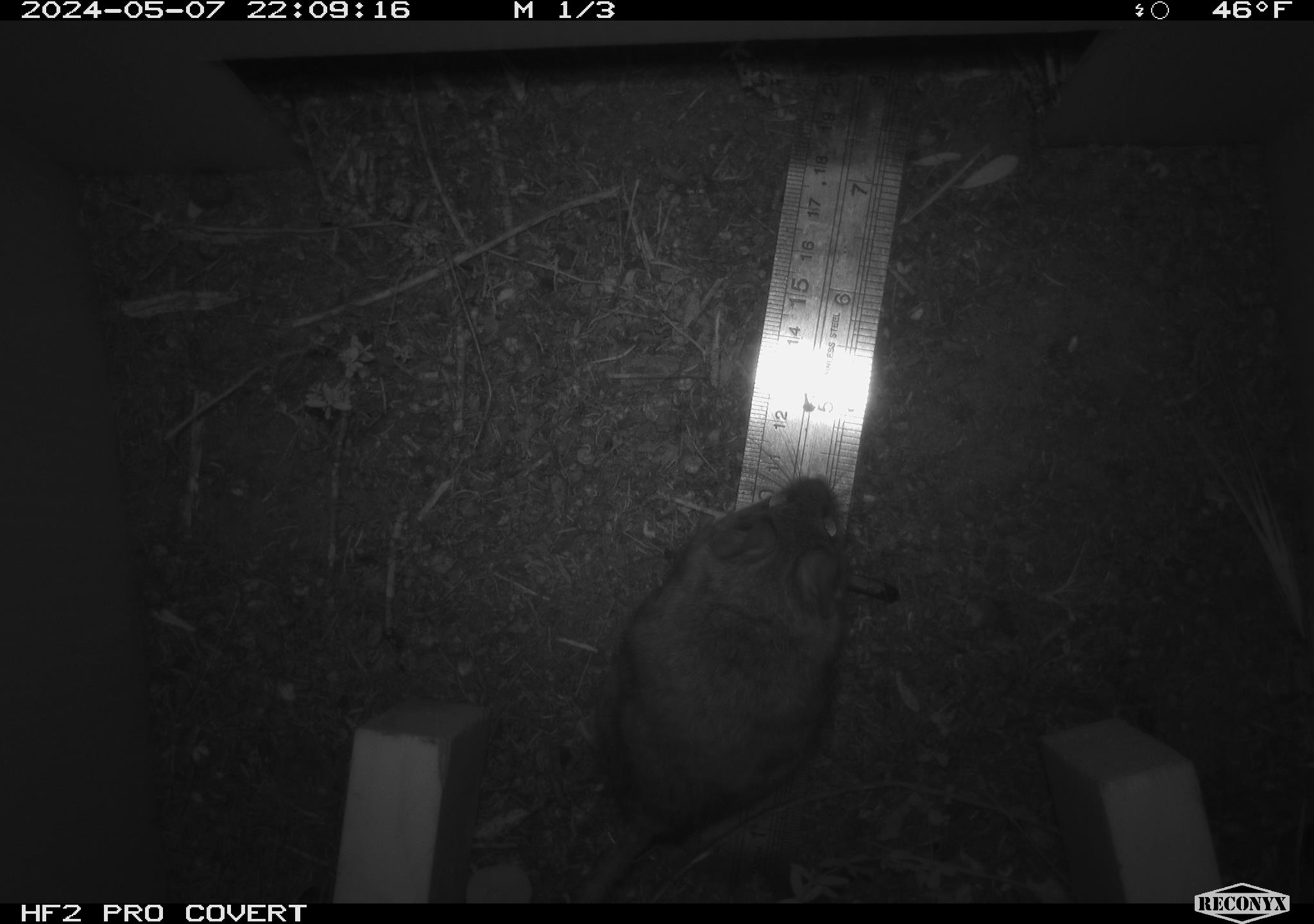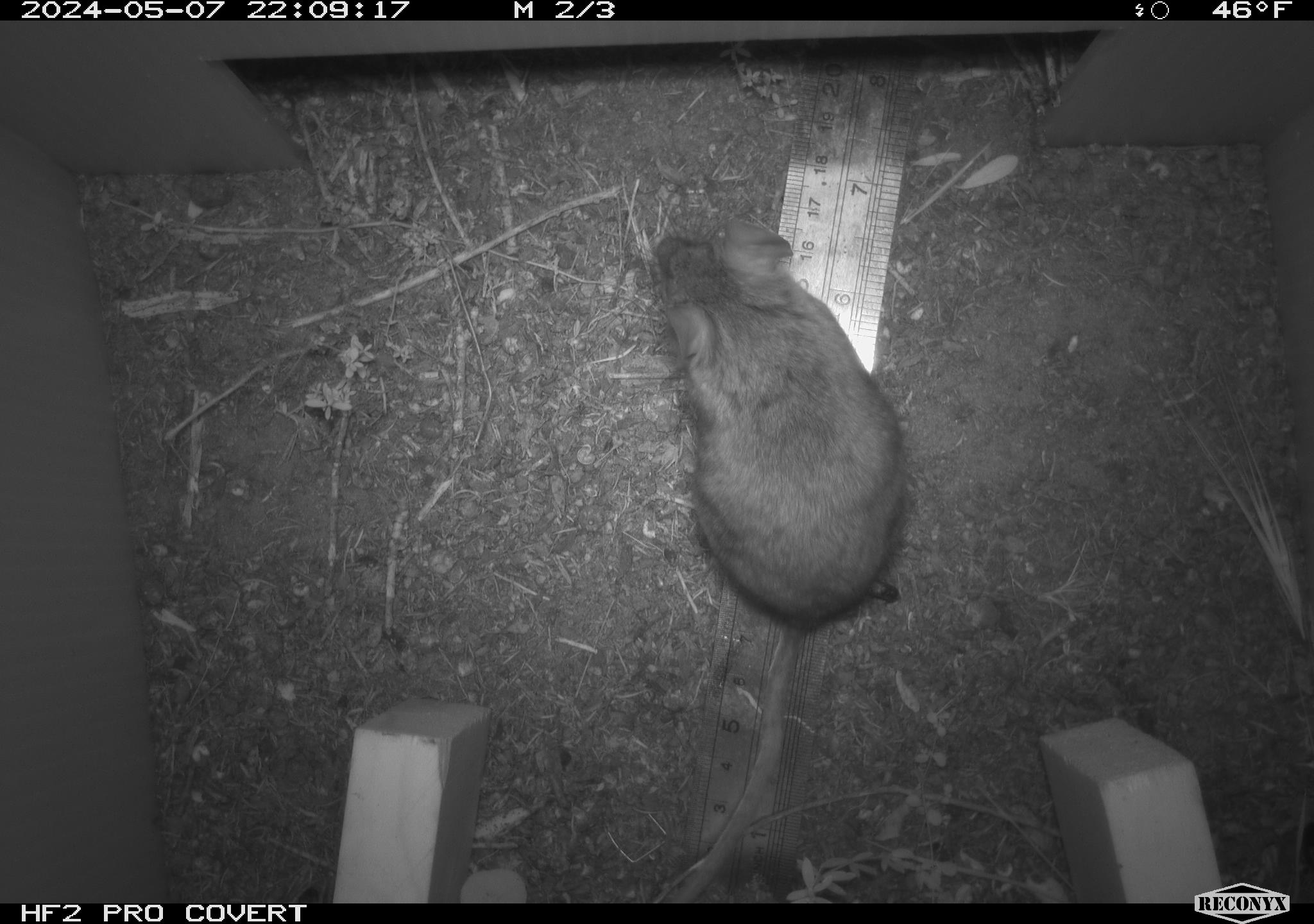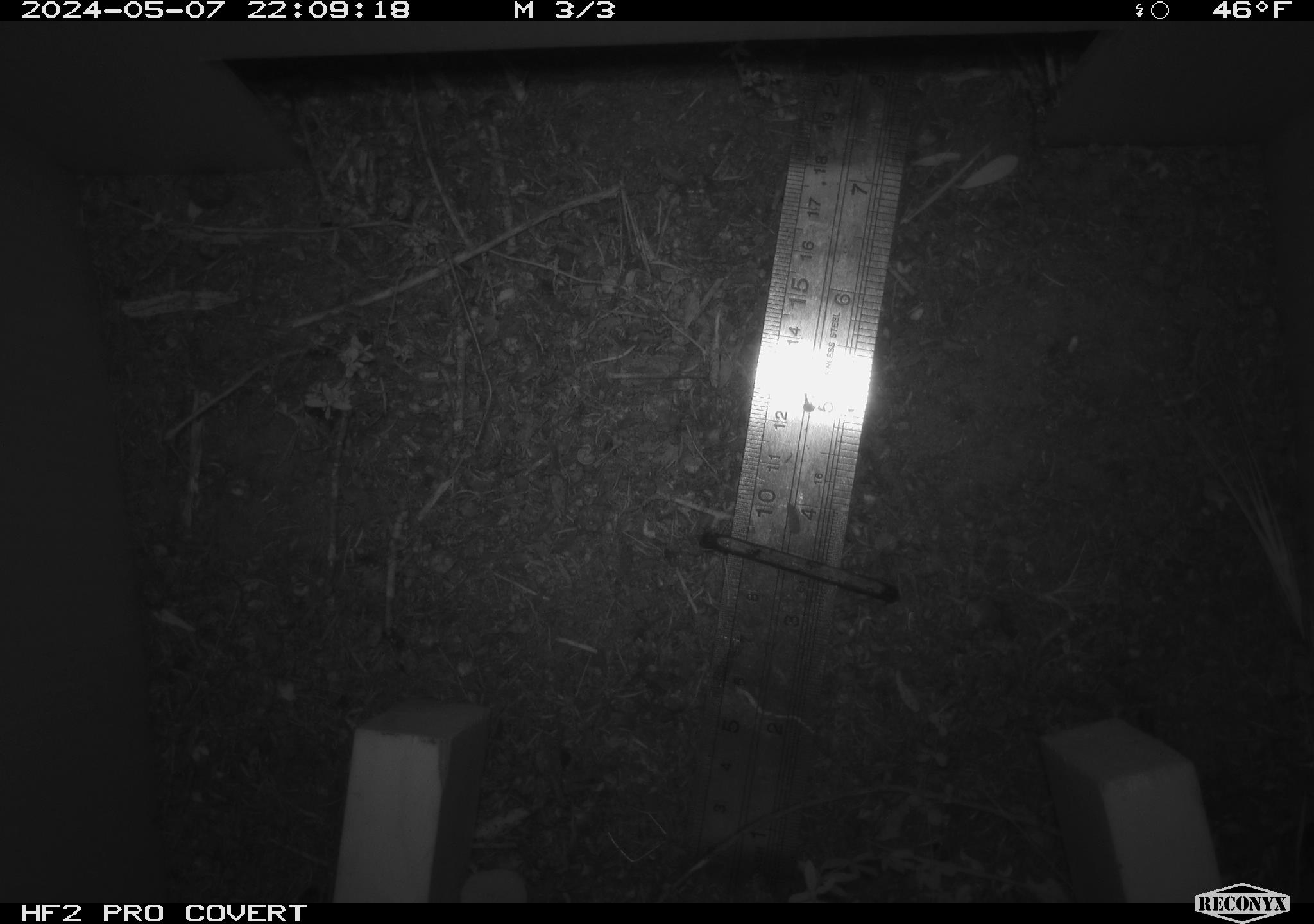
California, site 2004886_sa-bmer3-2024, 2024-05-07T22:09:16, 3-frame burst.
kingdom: Animalia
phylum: Chordata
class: Mammalia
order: Rodentia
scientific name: Rodentia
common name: mouse species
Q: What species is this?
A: Mouse species (Rodentia).